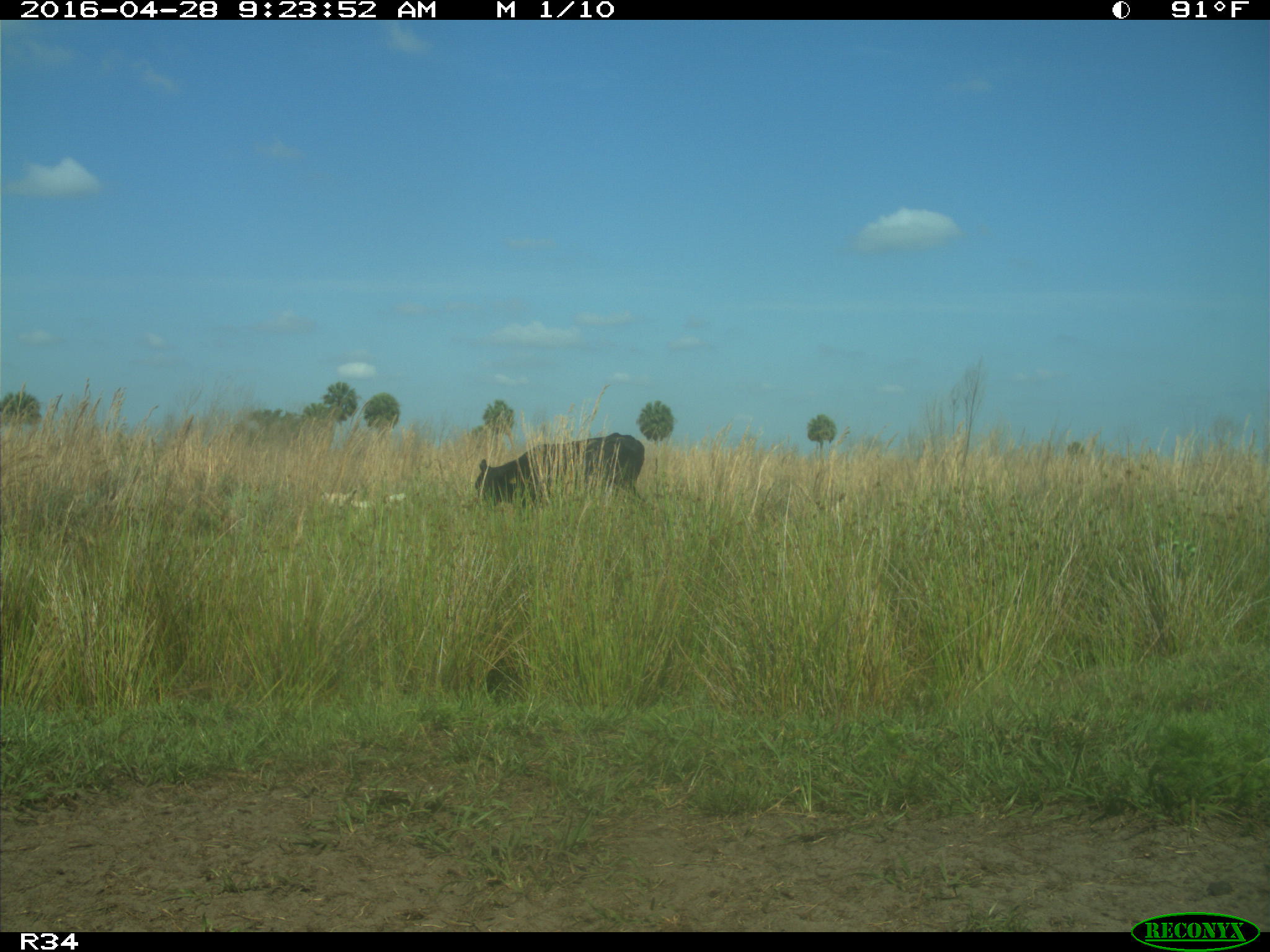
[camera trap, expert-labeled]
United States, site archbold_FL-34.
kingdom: Animalia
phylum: Chordata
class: Mammalia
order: Artiodactyla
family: Bovidae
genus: Bos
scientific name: Bos taurus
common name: domestic cow